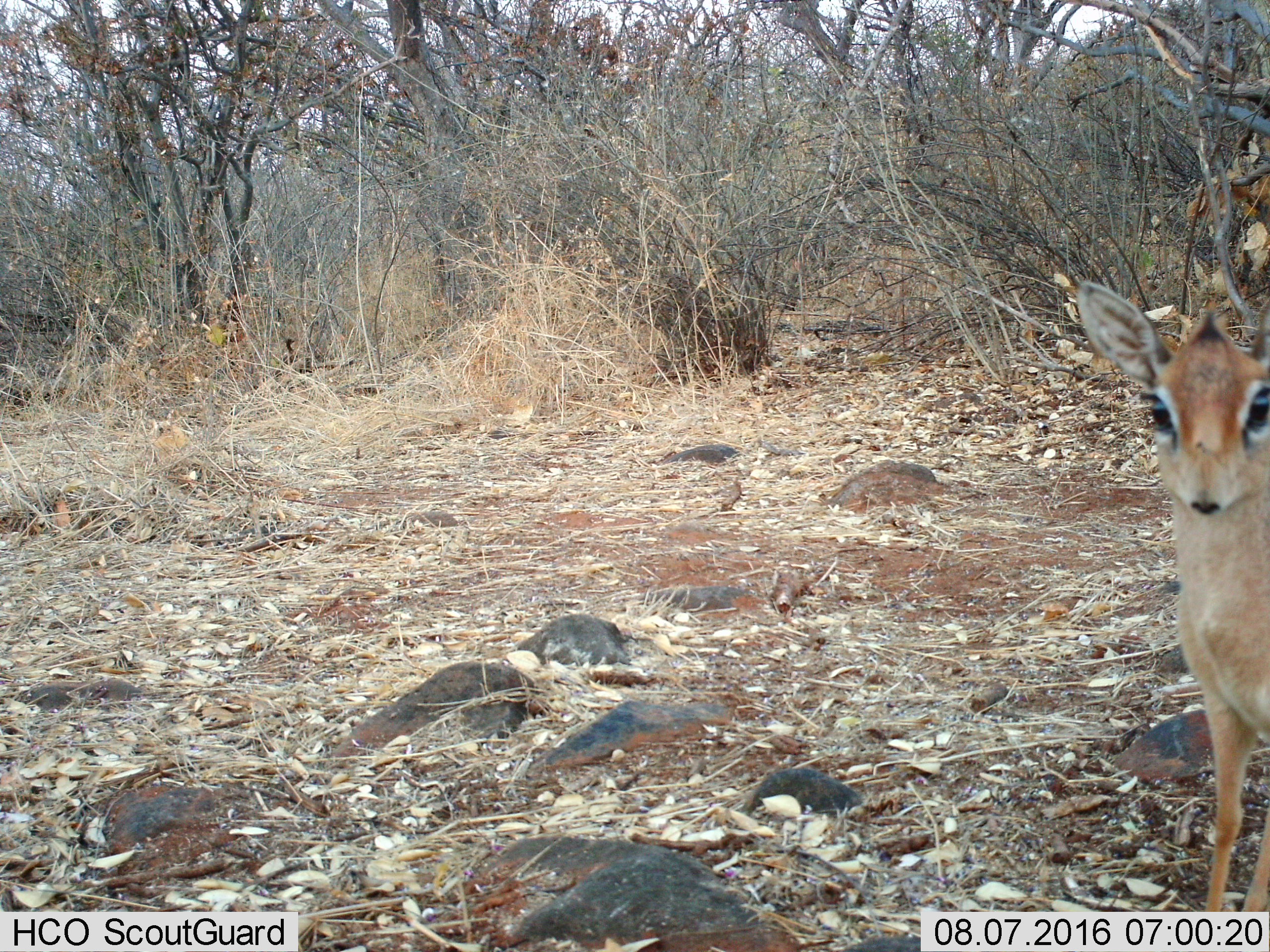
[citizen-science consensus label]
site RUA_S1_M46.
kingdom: Animalia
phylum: Chordata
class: Mammalia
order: Artiodactyla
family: Bovidae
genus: Madoqua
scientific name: Madoqua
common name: dik-dik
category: dikdik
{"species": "dikdik (dik-dik) (Madoqua)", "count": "1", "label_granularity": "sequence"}